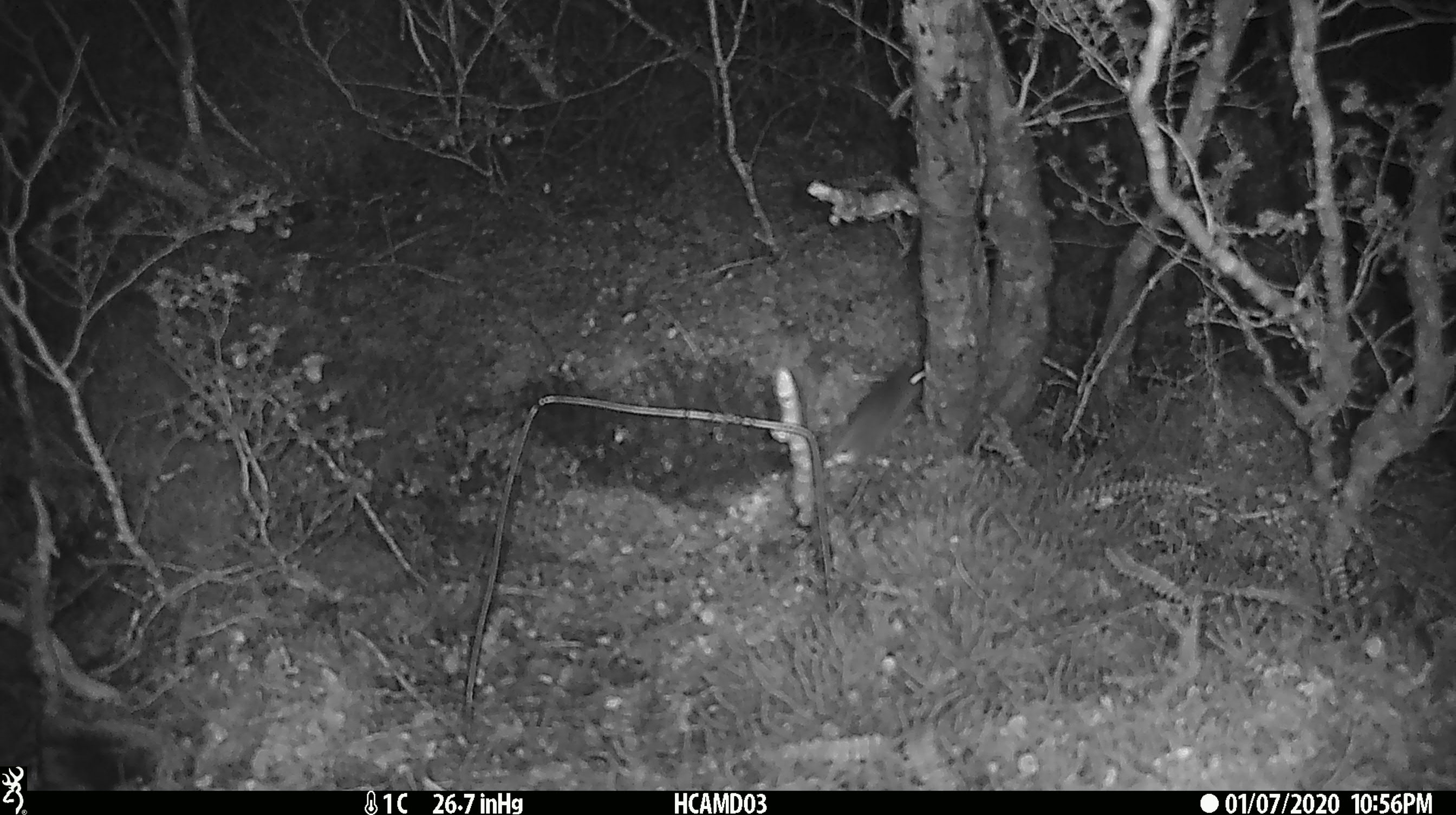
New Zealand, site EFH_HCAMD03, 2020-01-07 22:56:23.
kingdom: Animalia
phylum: Chordata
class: Mammalia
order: Rodentia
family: Muridae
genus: Mus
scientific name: Mus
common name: mouse